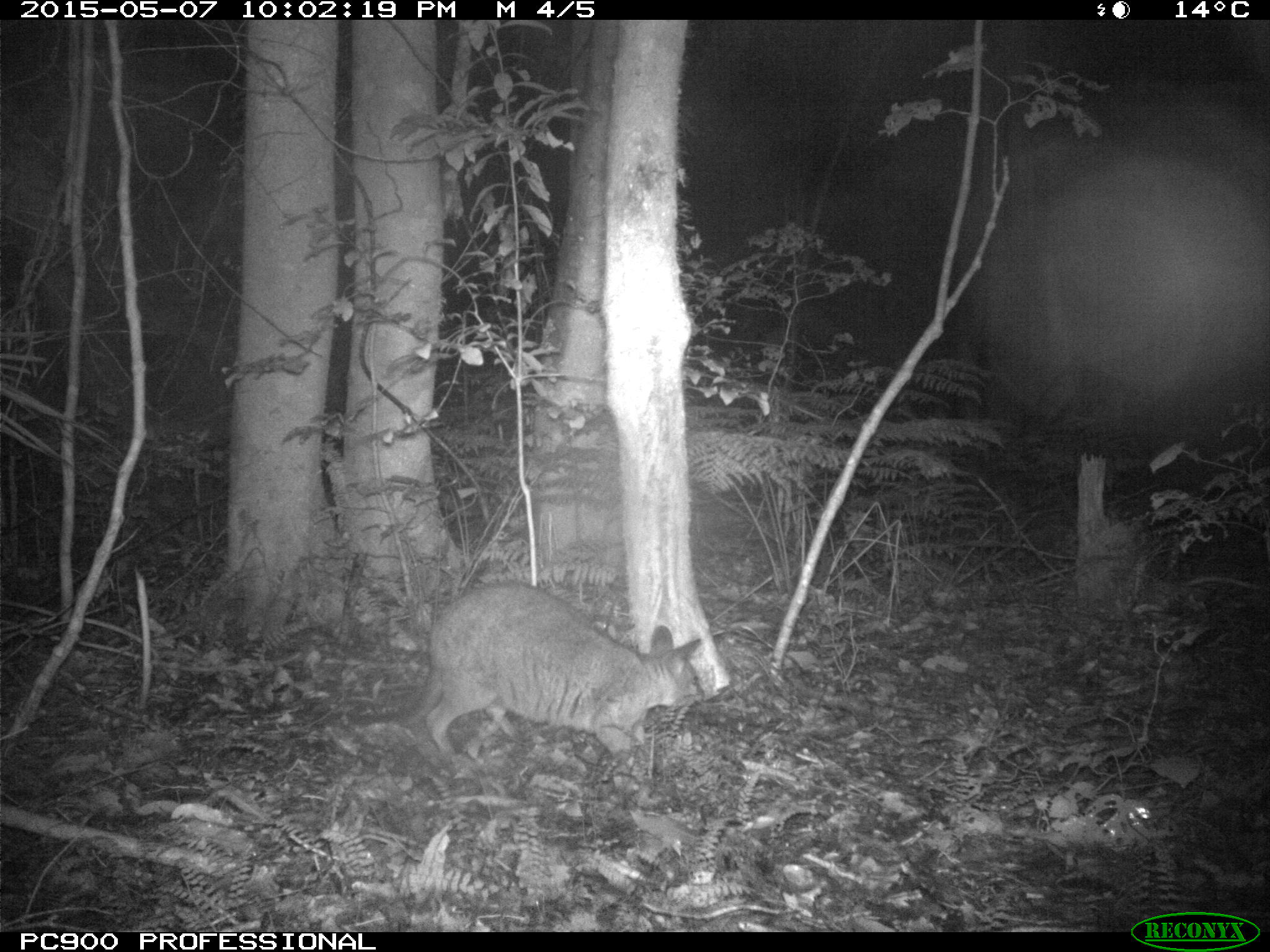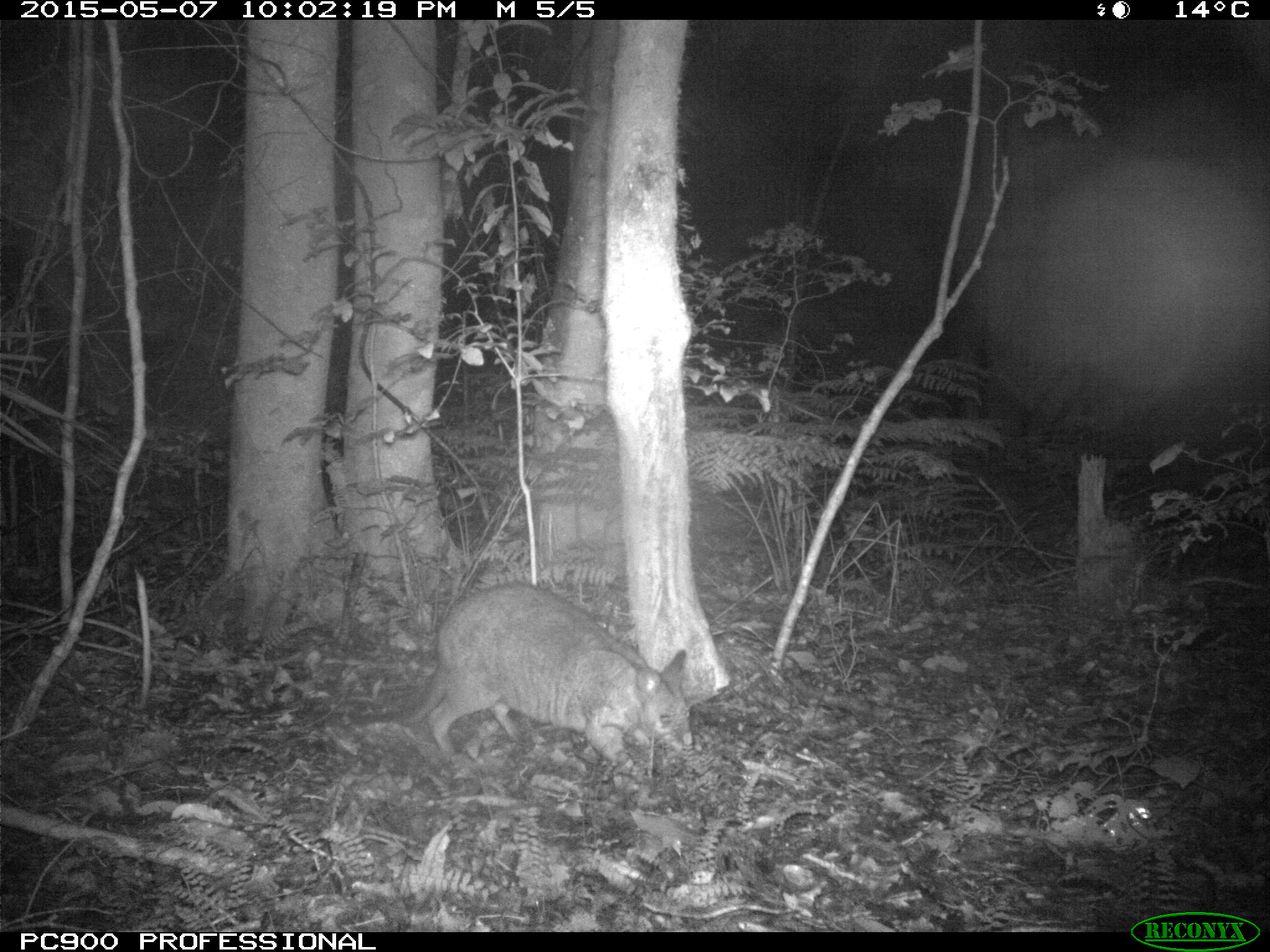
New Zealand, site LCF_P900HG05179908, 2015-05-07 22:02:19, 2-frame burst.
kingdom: Animalia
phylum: Chordata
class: Mammalia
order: Diprotodontia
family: Macropodidae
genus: Notamacropus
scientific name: Notamacropus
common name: wallaby